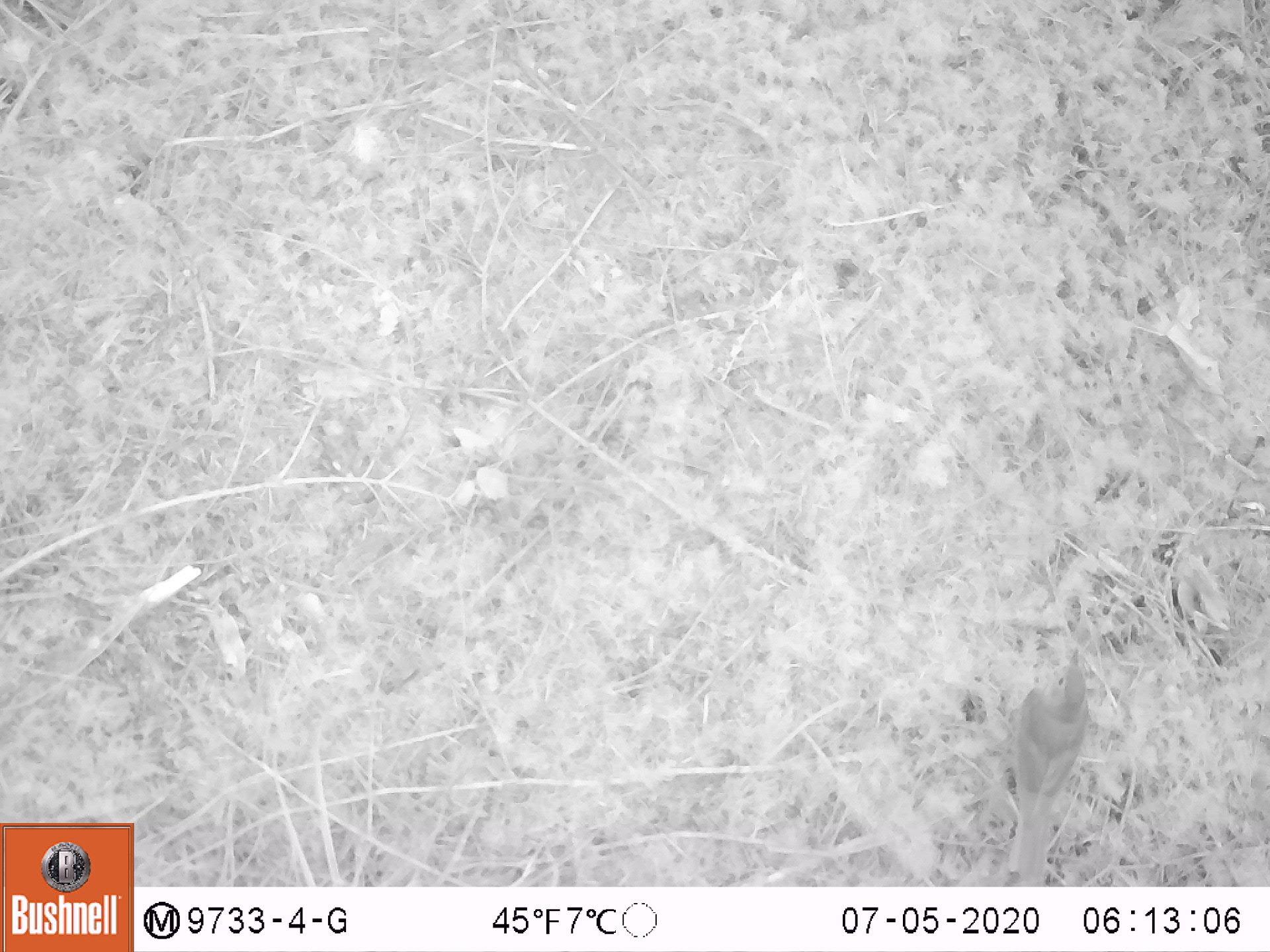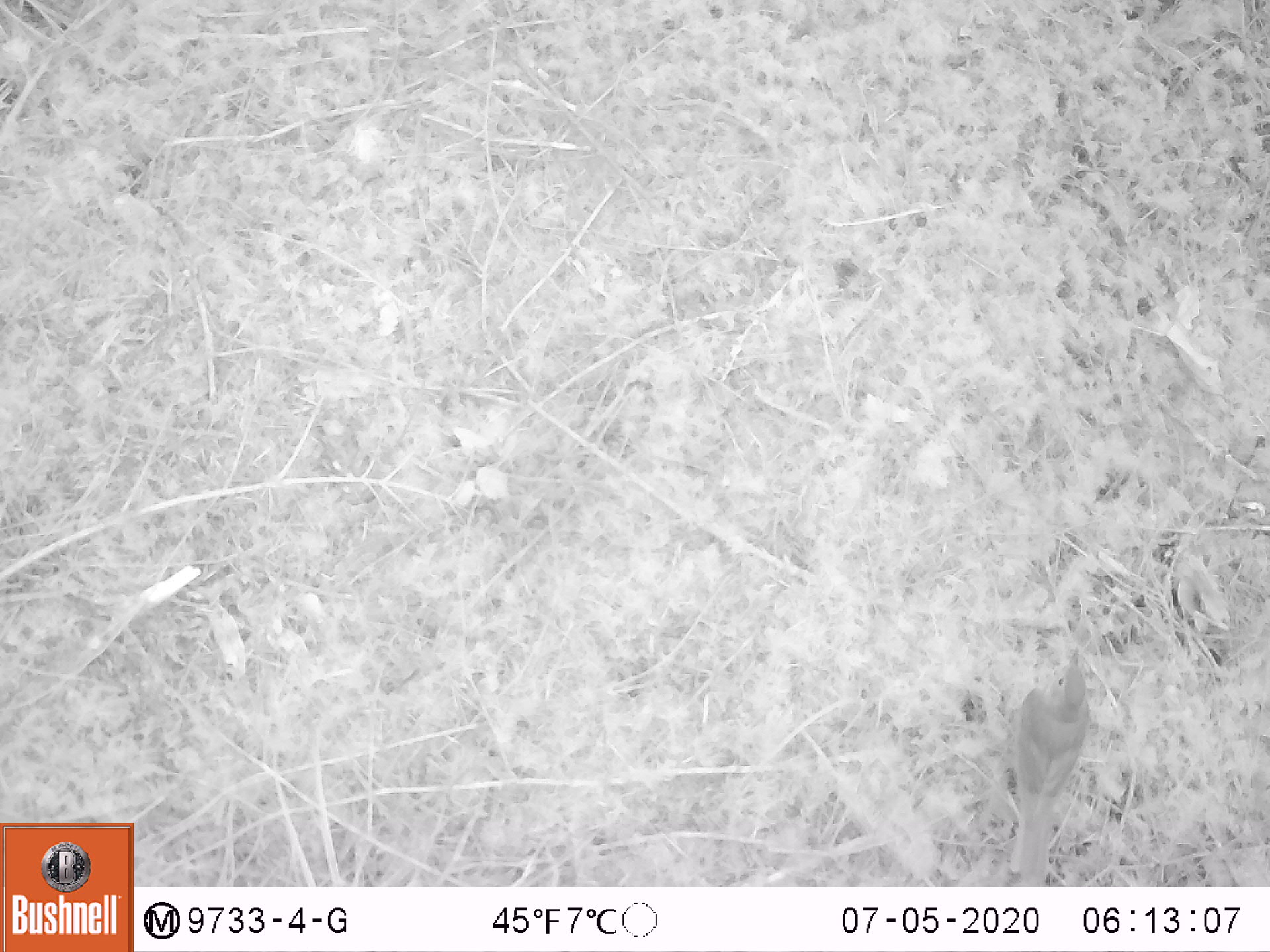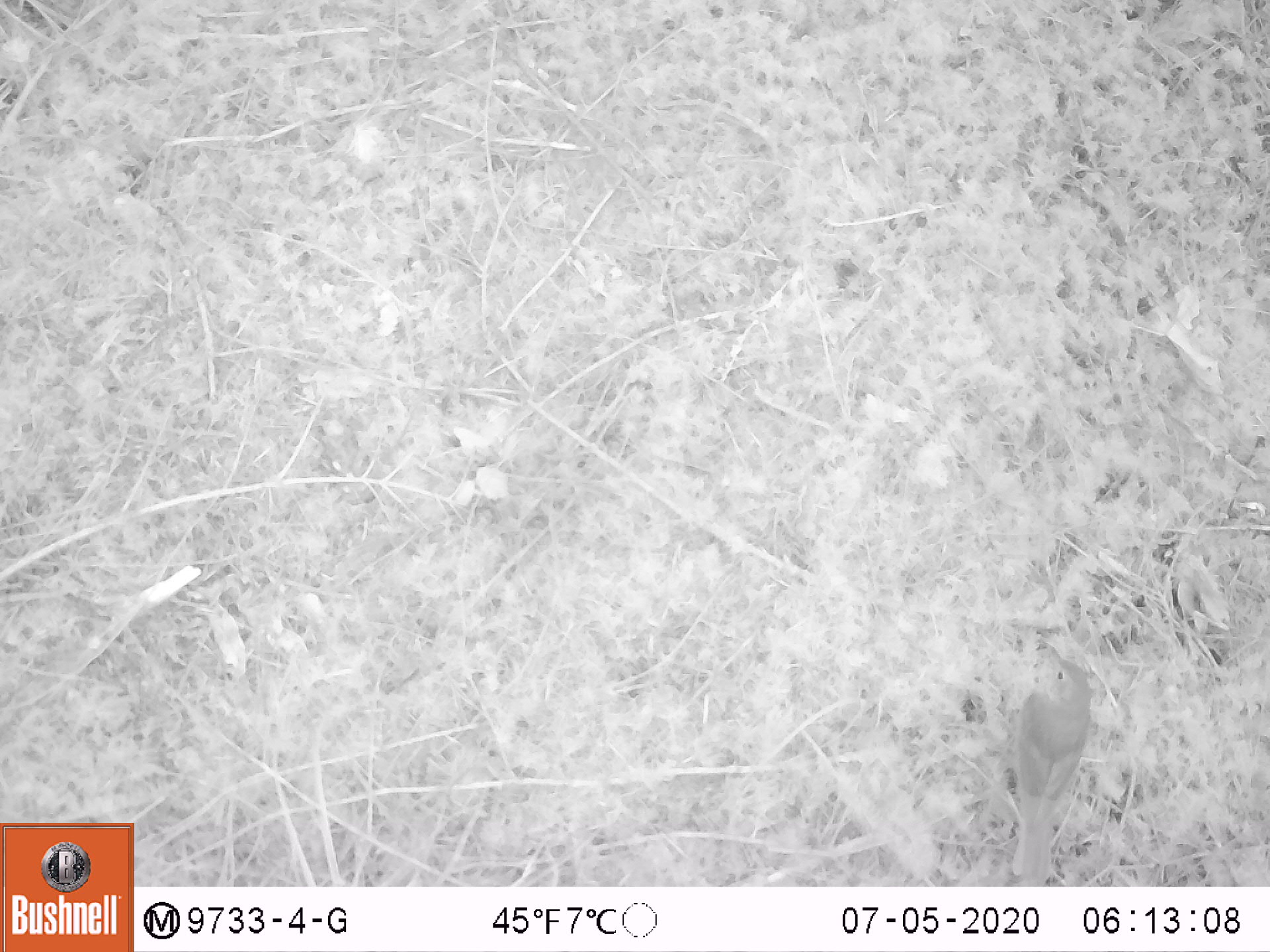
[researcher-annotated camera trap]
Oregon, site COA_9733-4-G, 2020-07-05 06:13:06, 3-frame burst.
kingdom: Animalia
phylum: Chordata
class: Aves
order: Passeriformes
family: Turdidae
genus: Catharus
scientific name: Catharus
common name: brown thrushes and nightingale-thrushes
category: catharus species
Catharus species (brown thrushes and nightingale-thrushes) (Catharus).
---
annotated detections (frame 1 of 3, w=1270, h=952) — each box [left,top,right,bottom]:
catharus species: [1010,649,1092,868]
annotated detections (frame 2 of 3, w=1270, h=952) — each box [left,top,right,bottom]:
catharus species: [993,649,1092,879]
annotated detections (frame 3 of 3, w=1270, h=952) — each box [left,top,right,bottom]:
catharus species: [993,644,1103,879]